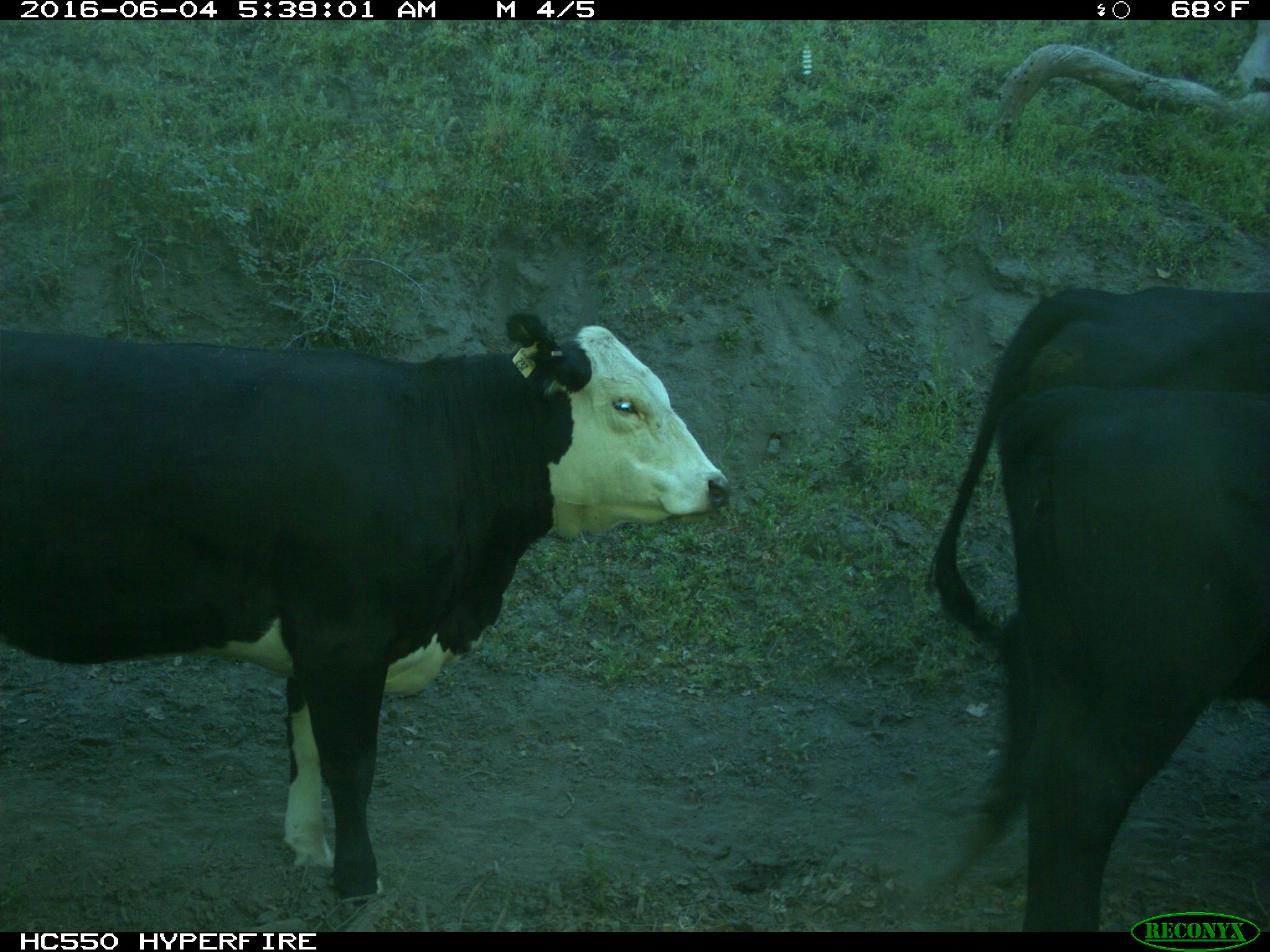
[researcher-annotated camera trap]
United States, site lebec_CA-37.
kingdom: Animalia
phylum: Chordata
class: Mammalia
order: Artiodactyla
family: Bovidae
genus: Bos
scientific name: Bos taurus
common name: domestic cow